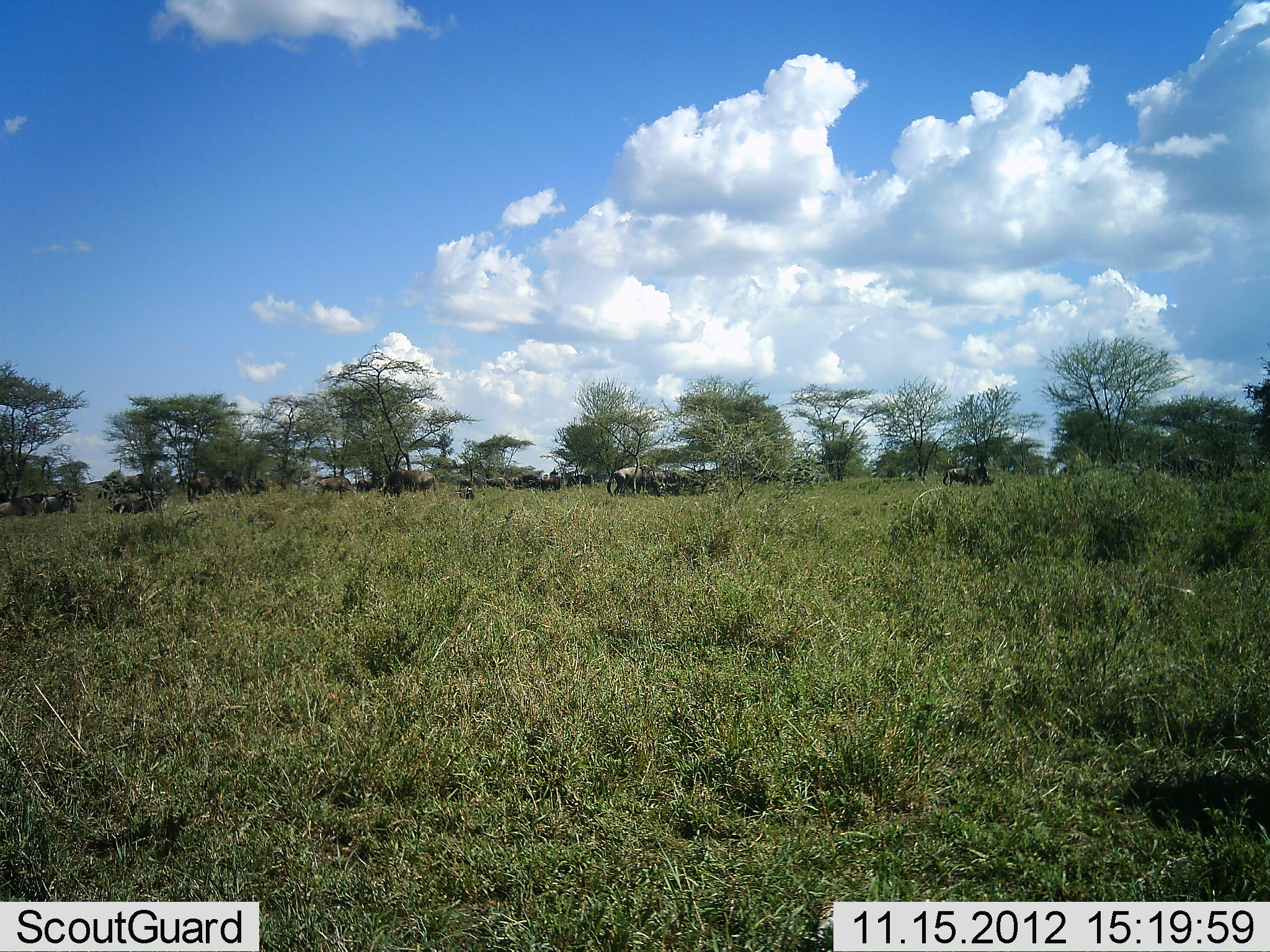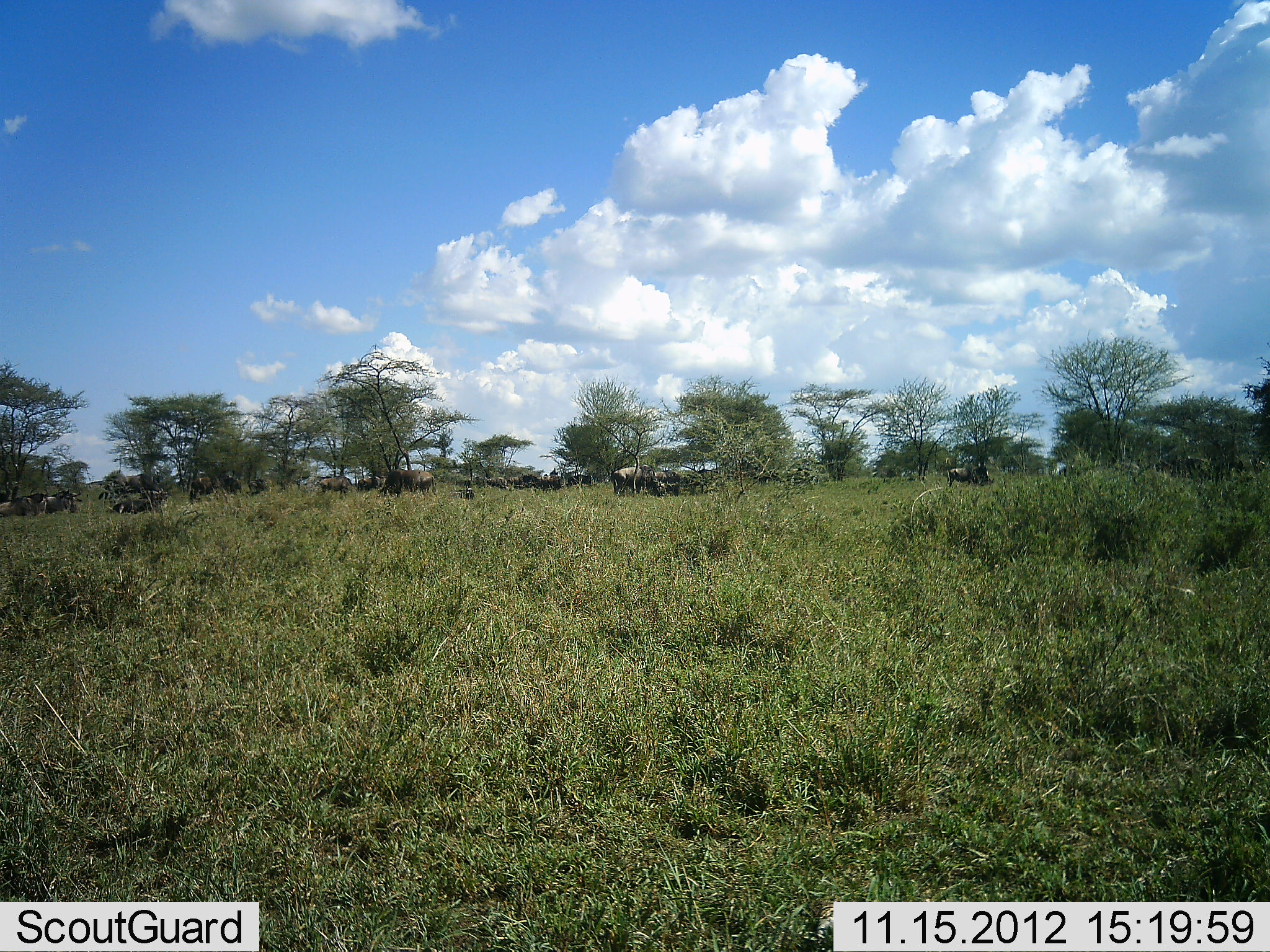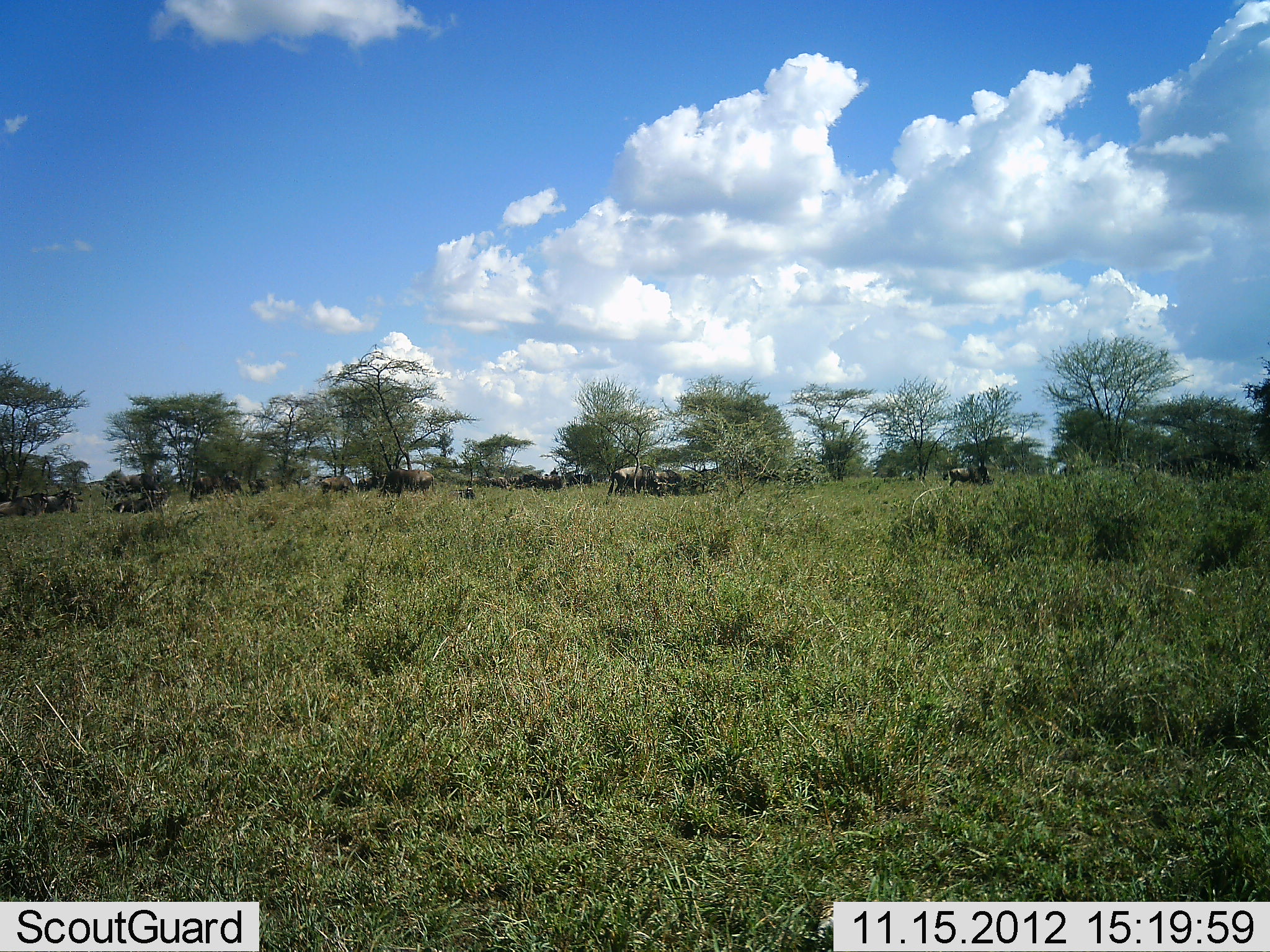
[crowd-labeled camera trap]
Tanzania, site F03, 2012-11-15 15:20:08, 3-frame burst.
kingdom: Animalia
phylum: Chordata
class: Mammalia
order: Artiodactyla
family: Bovidae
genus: Connochaetes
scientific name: Connochaetes taurinus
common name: blue wildebeest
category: wildebeest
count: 11-50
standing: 80%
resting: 50%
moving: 40%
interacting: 0%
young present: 0%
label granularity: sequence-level